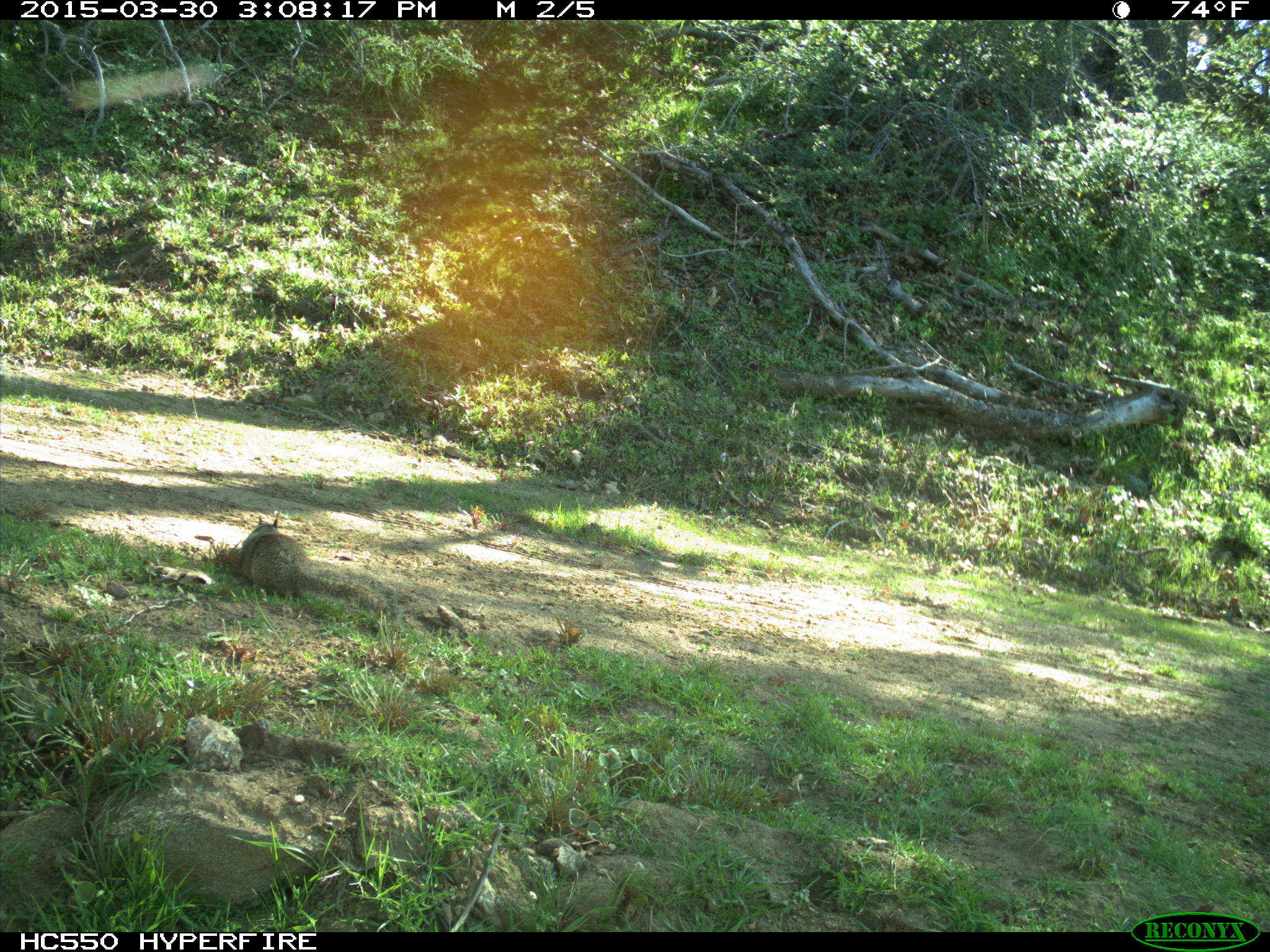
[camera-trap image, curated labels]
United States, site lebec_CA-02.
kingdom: Animalia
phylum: Chordata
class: Mammalia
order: Rodentia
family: Sciuridae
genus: Otospermophilus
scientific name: Otospermophilus beecheyi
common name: california ground squirrel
Otospermophilus beecheyi (california ground squirrel).